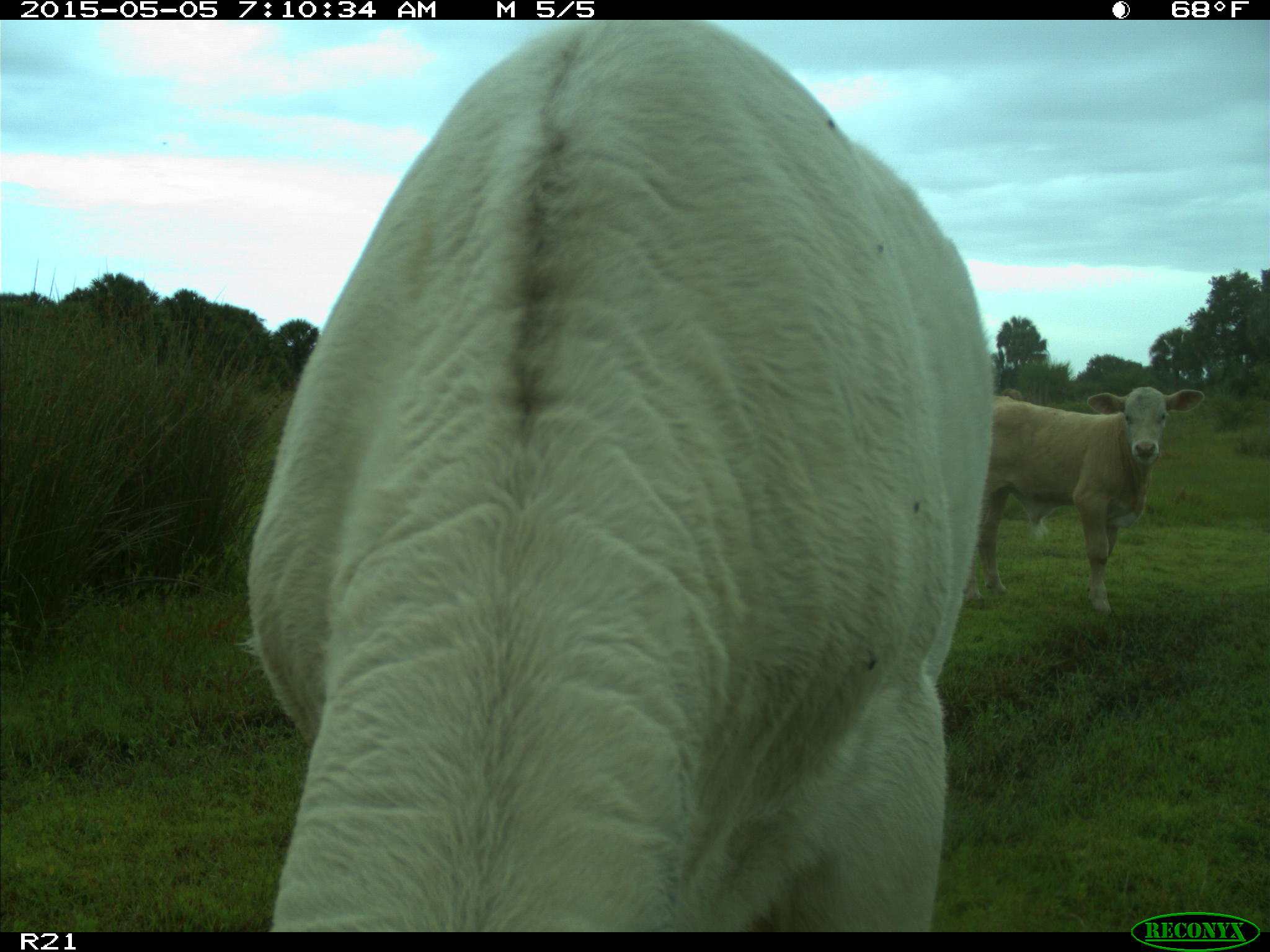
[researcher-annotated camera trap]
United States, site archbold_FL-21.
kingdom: Animalia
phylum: Chordata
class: Mammalia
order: Artiodactyla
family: Bovidae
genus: Bos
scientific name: Bos taurus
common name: domestic cow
Bos taurus (domestic cow).